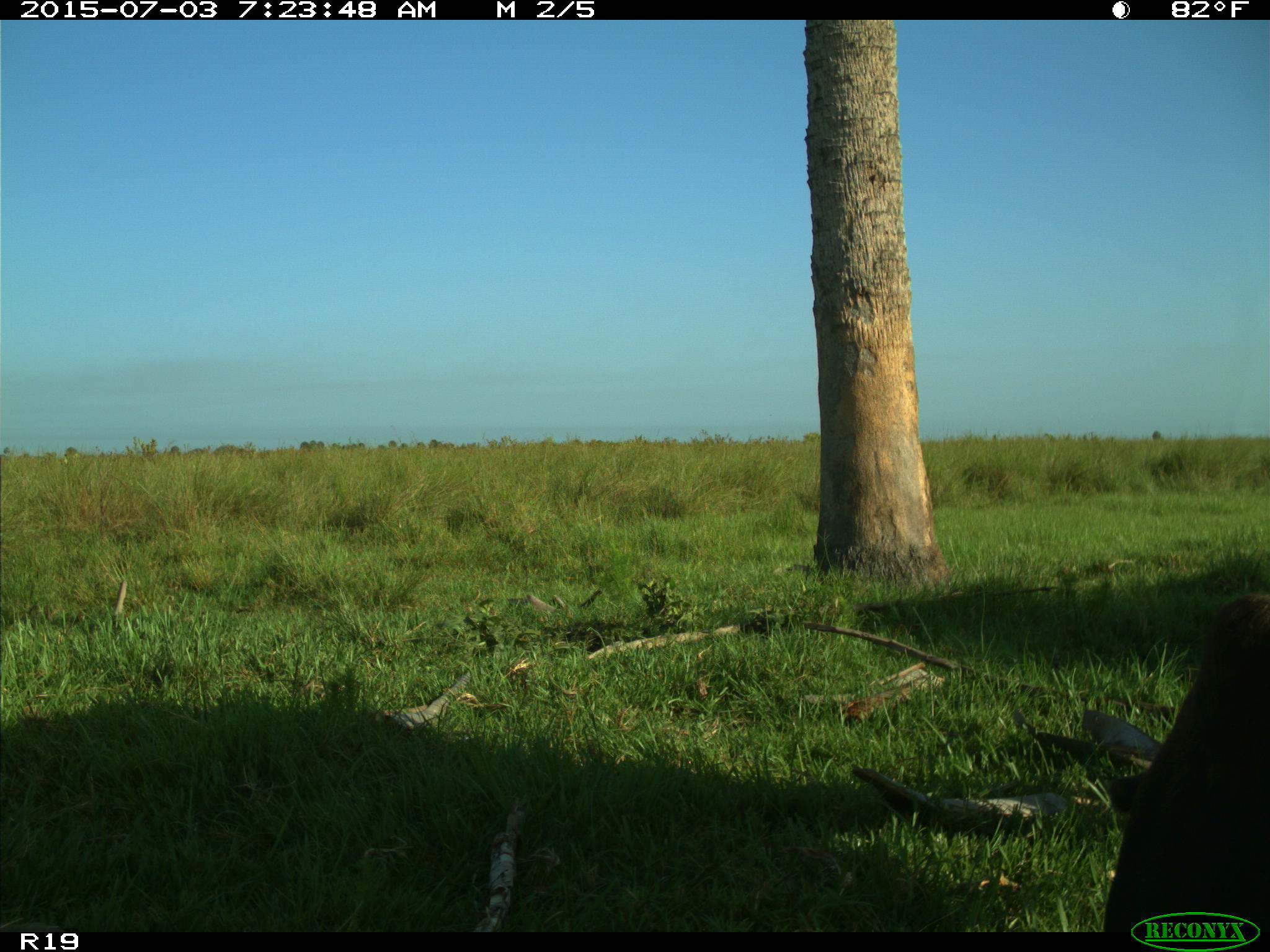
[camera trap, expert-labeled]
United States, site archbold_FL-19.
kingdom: Animalia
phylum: Chordata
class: Mammalia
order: Artiodactyla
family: Bovidae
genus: Bos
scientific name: Bos taurus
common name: domestic cow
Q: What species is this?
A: Bos taurus (domestic cow).